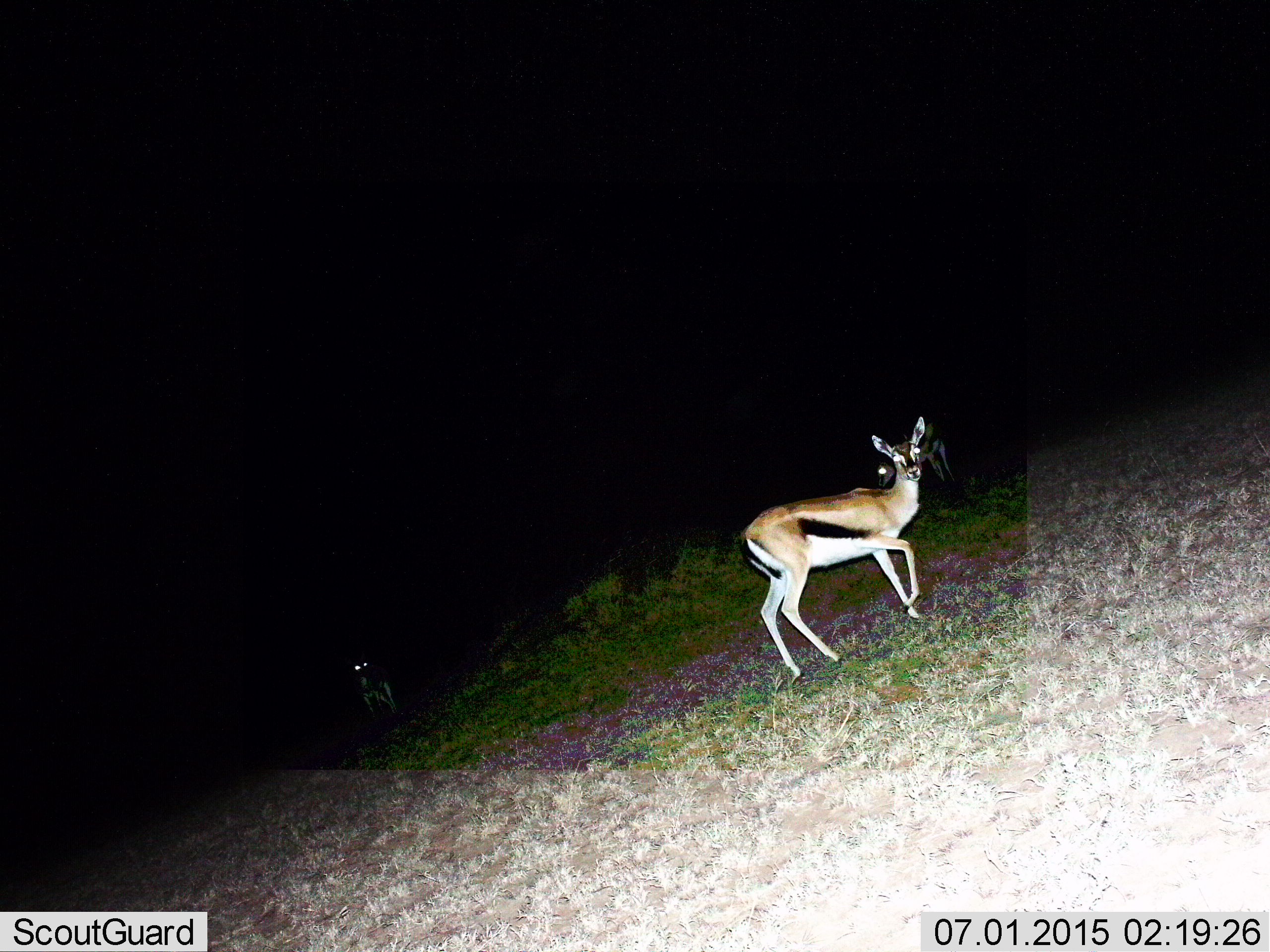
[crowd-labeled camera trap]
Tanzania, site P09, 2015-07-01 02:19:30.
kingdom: Animalia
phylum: Chordata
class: Mammalia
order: Artiodactyla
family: Bovidae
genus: Eudorcas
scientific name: Eudorcas thomsonii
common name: thomson's gazelle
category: gazellethomsons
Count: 3.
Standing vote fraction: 80%.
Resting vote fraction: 0%.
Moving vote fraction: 30%.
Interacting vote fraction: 0%.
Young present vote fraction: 0%.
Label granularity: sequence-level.